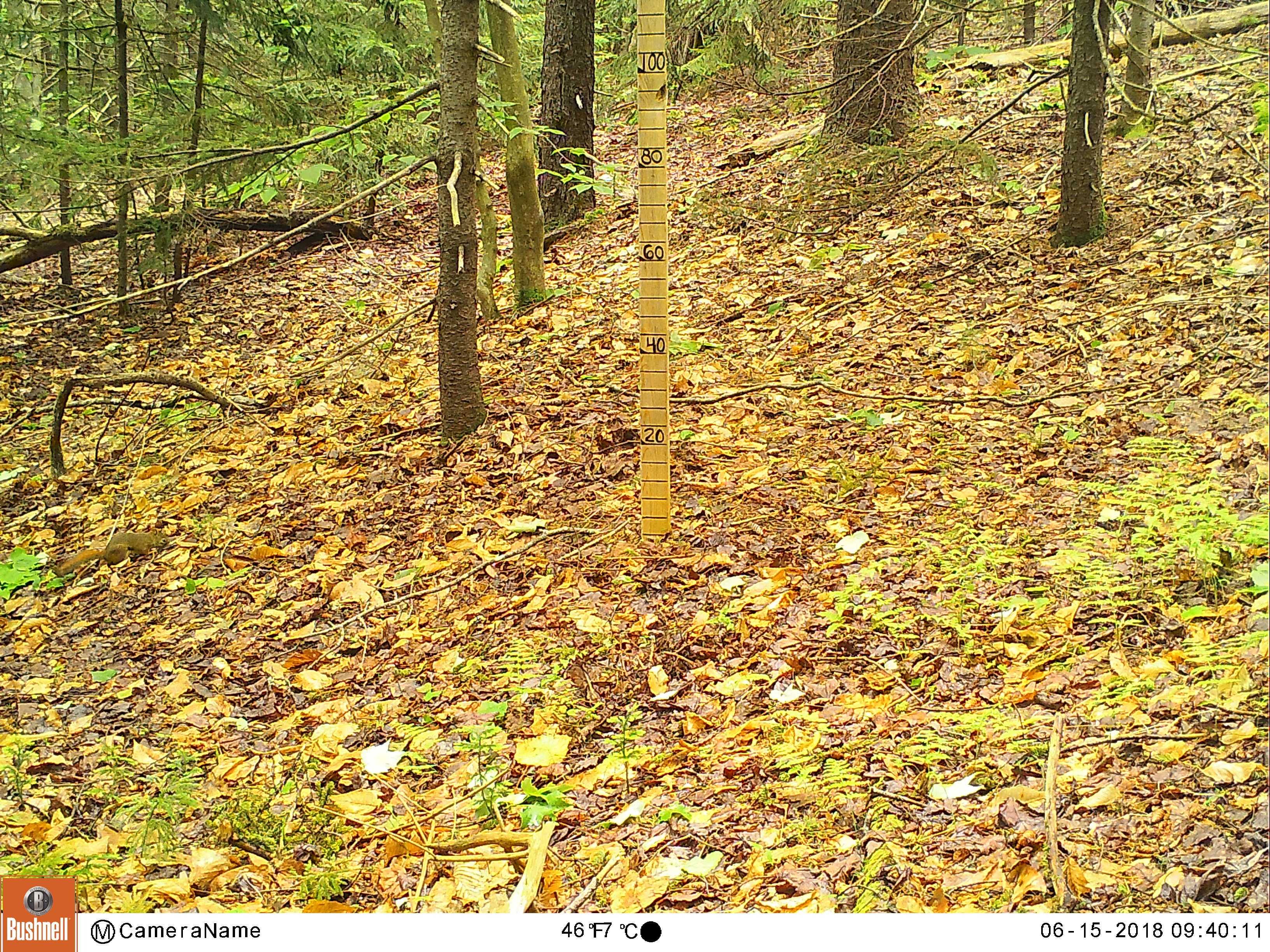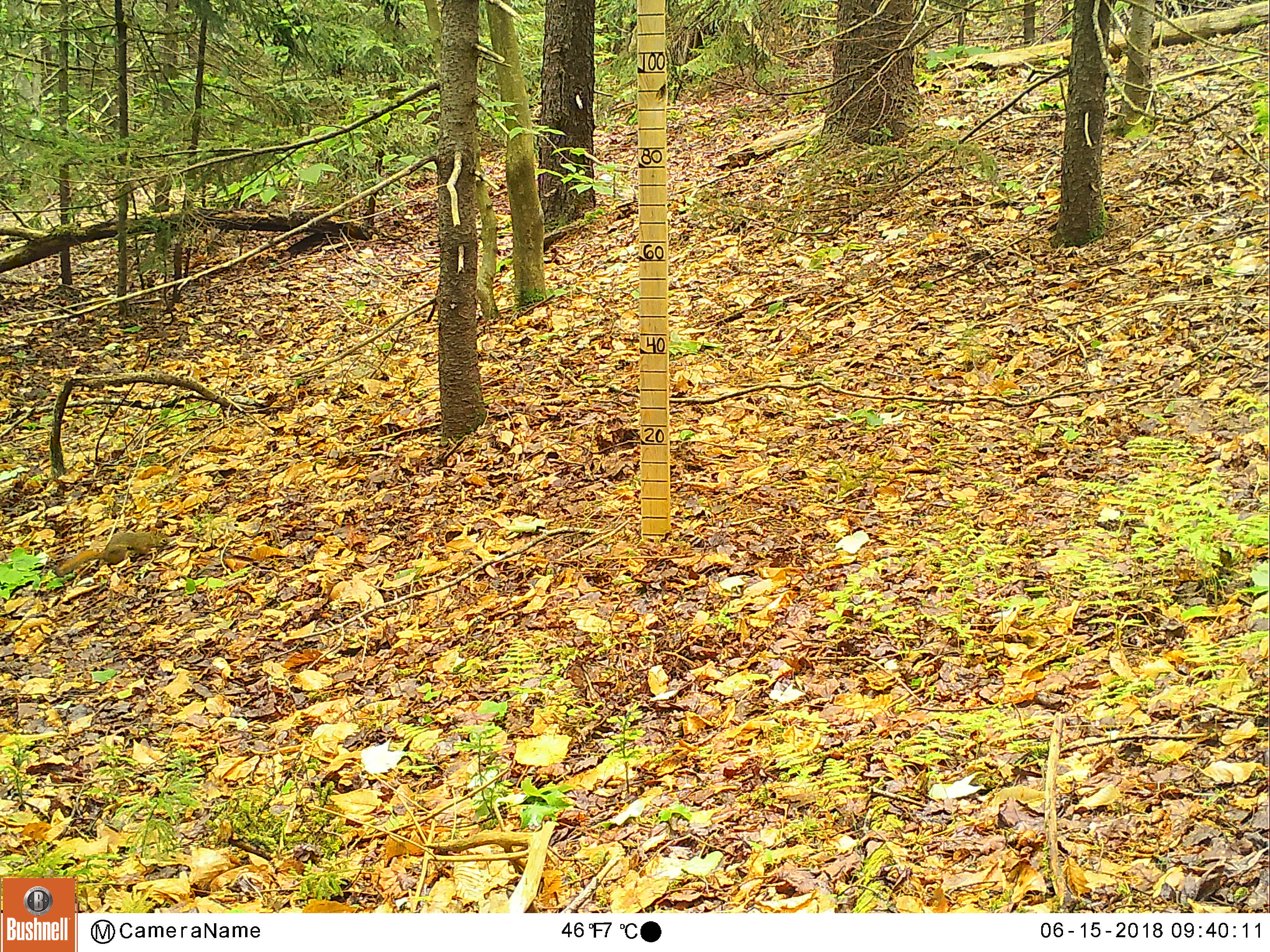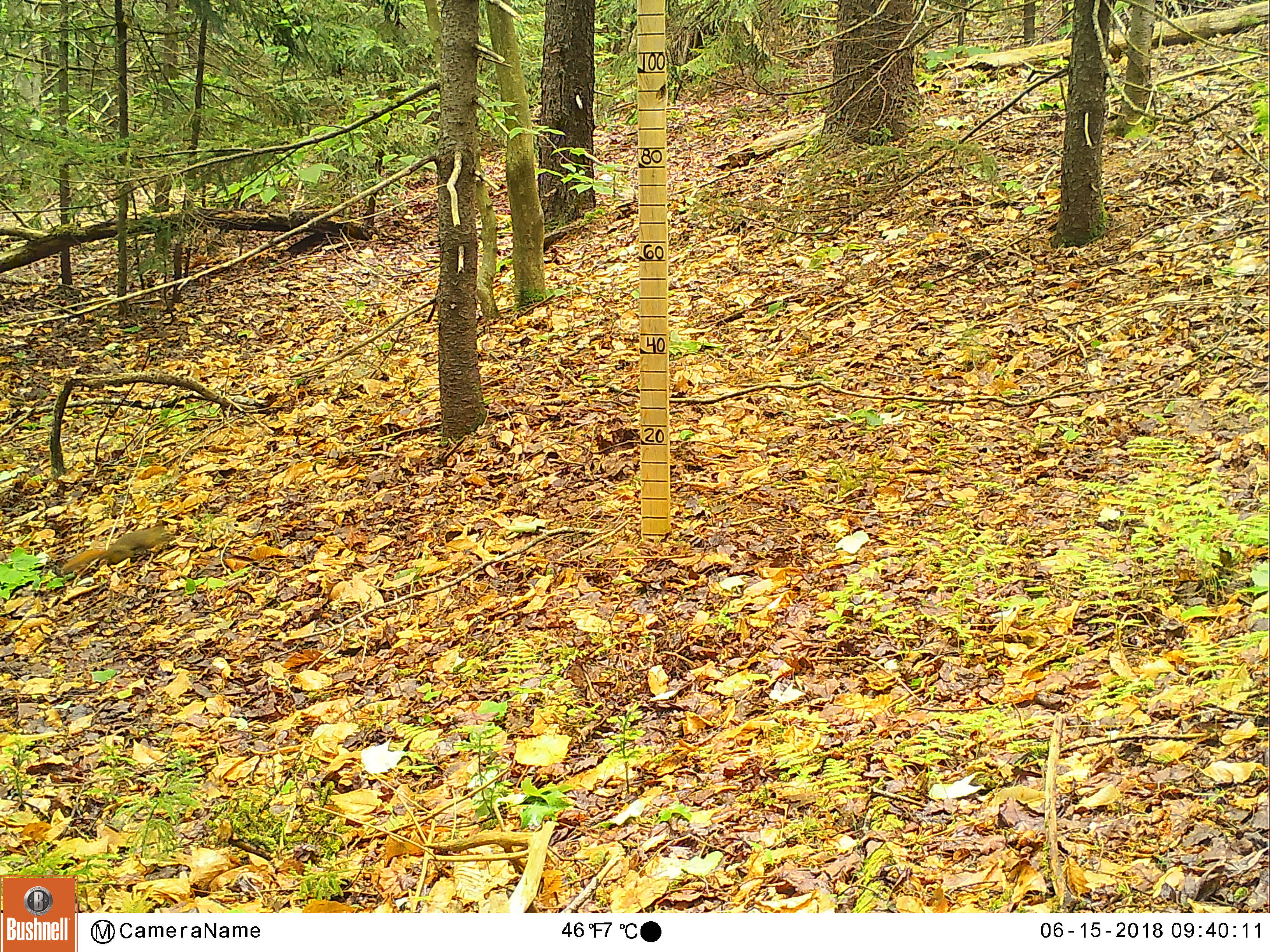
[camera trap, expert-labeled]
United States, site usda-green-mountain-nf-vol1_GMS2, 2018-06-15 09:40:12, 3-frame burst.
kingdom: Animalia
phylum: Chordata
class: Mammalia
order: Rodentia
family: Sciuridae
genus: Tamiasciurus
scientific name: Tamiasciurus hudsonicus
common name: red squirrel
Red squirrel (Tamiasciurus hudsonicus).